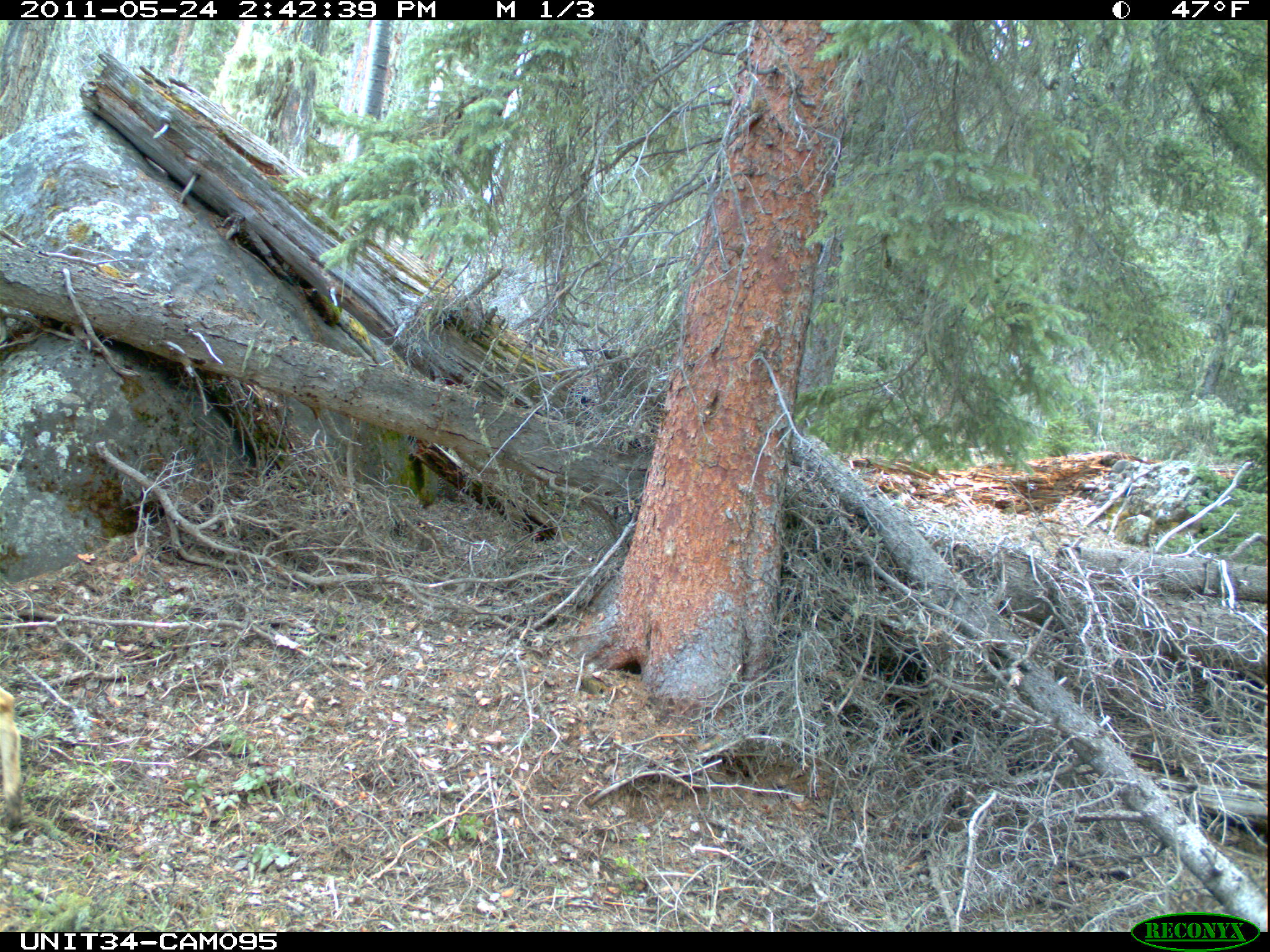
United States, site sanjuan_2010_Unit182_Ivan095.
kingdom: Animalia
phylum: Chordata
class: Mammalia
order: Artiodactyla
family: Cervidae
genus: Odocoileus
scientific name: Odocoileus hemionus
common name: mule deer